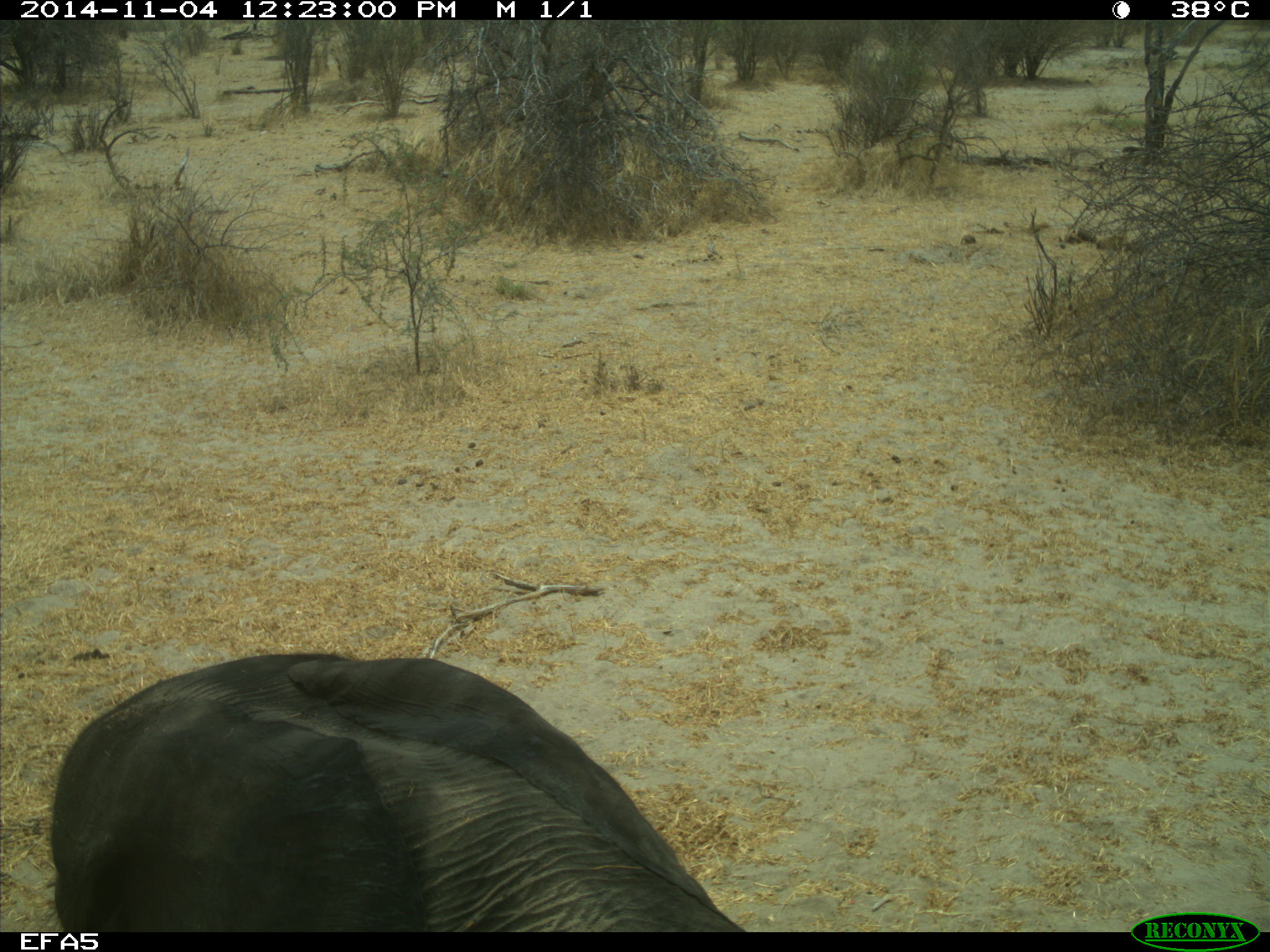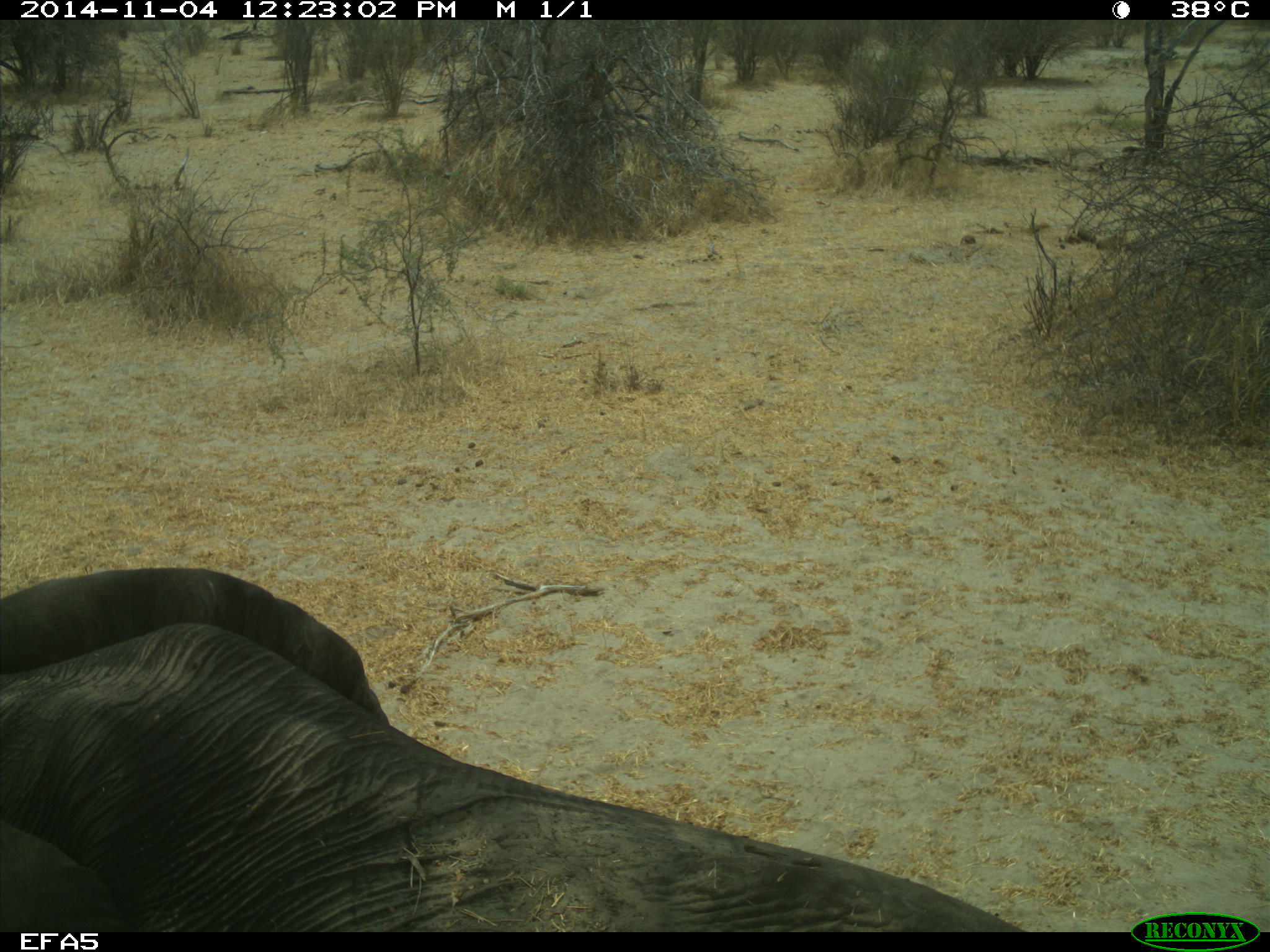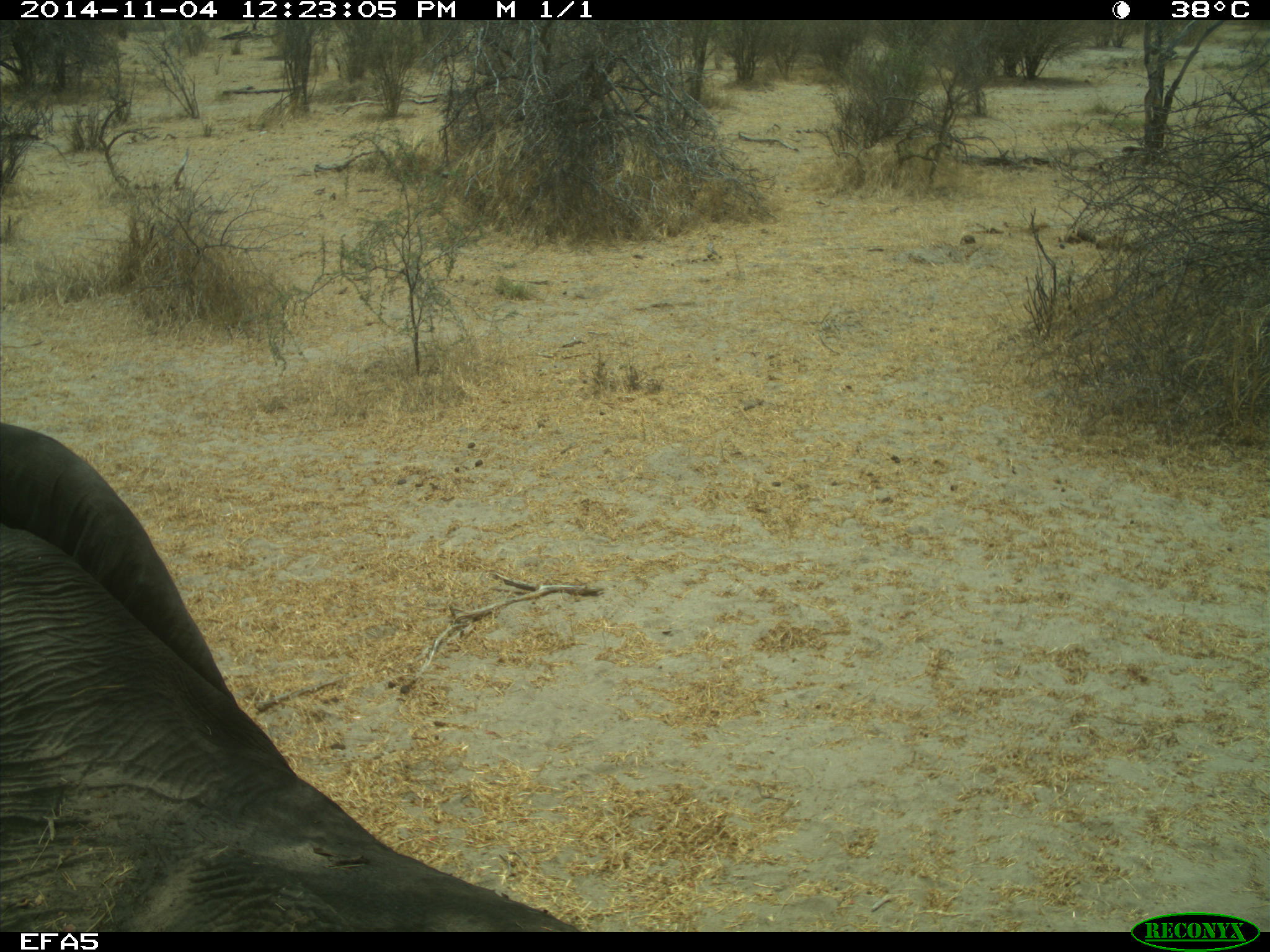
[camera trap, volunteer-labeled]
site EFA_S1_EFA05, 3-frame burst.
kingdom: Animalia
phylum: Chordata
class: Mammalia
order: Proboscidea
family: Elephantidae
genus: Loxodonta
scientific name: Loxodonta africana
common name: african bush elephant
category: elephant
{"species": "elephant (african bush elephant) (Loxodonta africana)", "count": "1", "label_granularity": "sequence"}